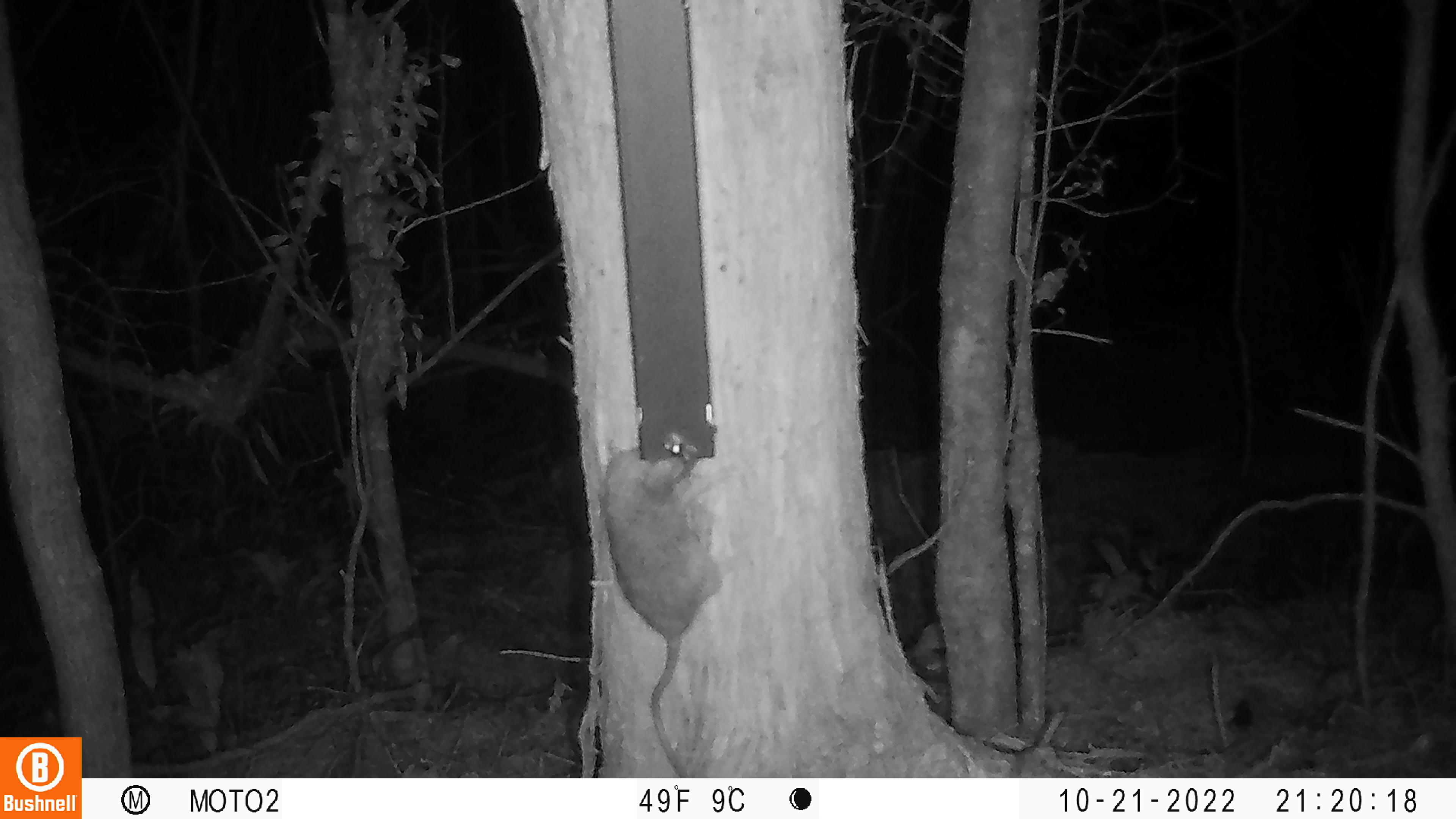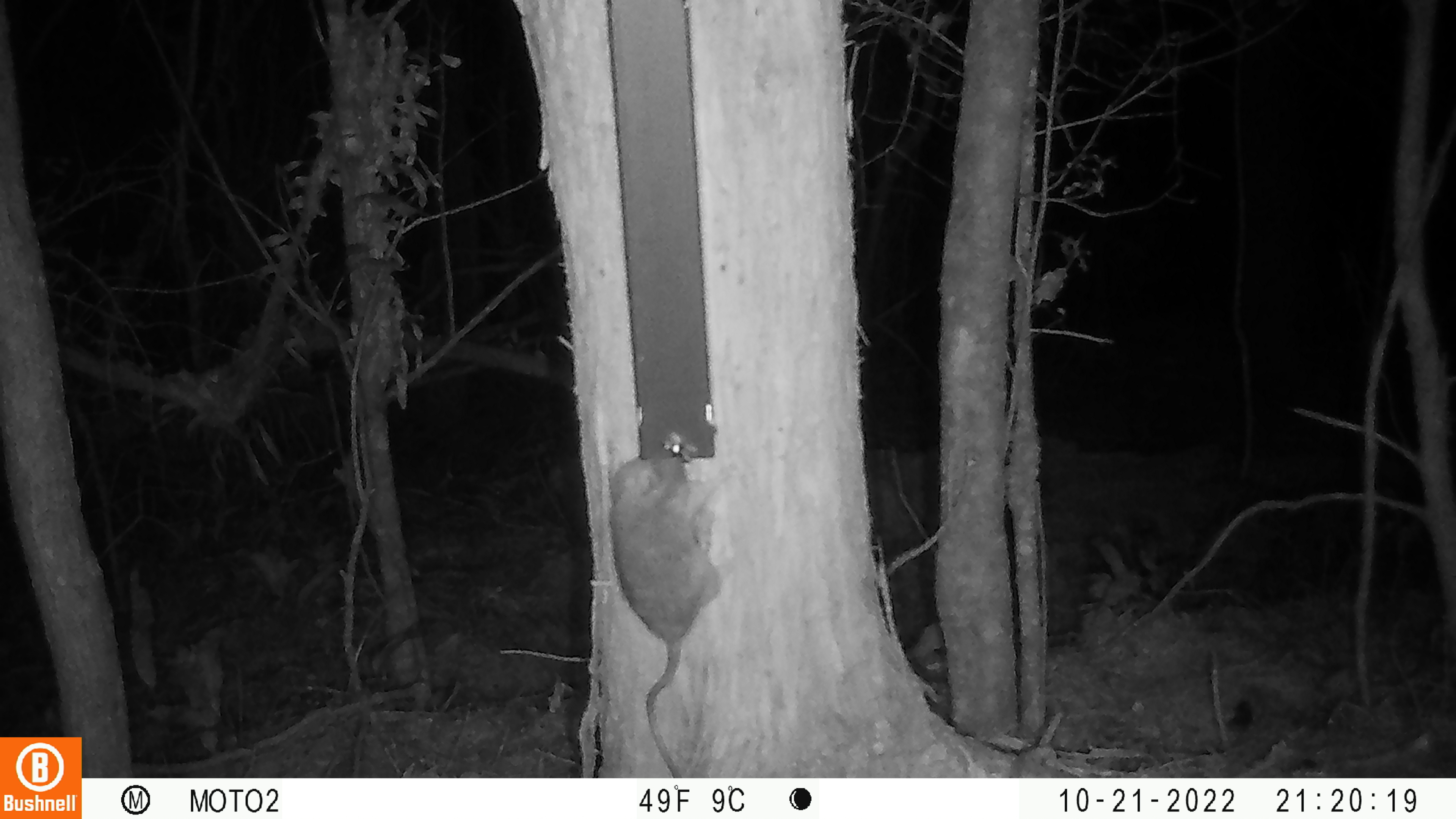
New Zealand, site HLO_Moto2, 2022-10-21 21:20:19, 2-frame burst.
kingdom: Animalia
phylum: Chordata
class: Mammalia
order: Rodentia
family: Muridae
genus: Rattus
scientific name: Rattus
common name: rat